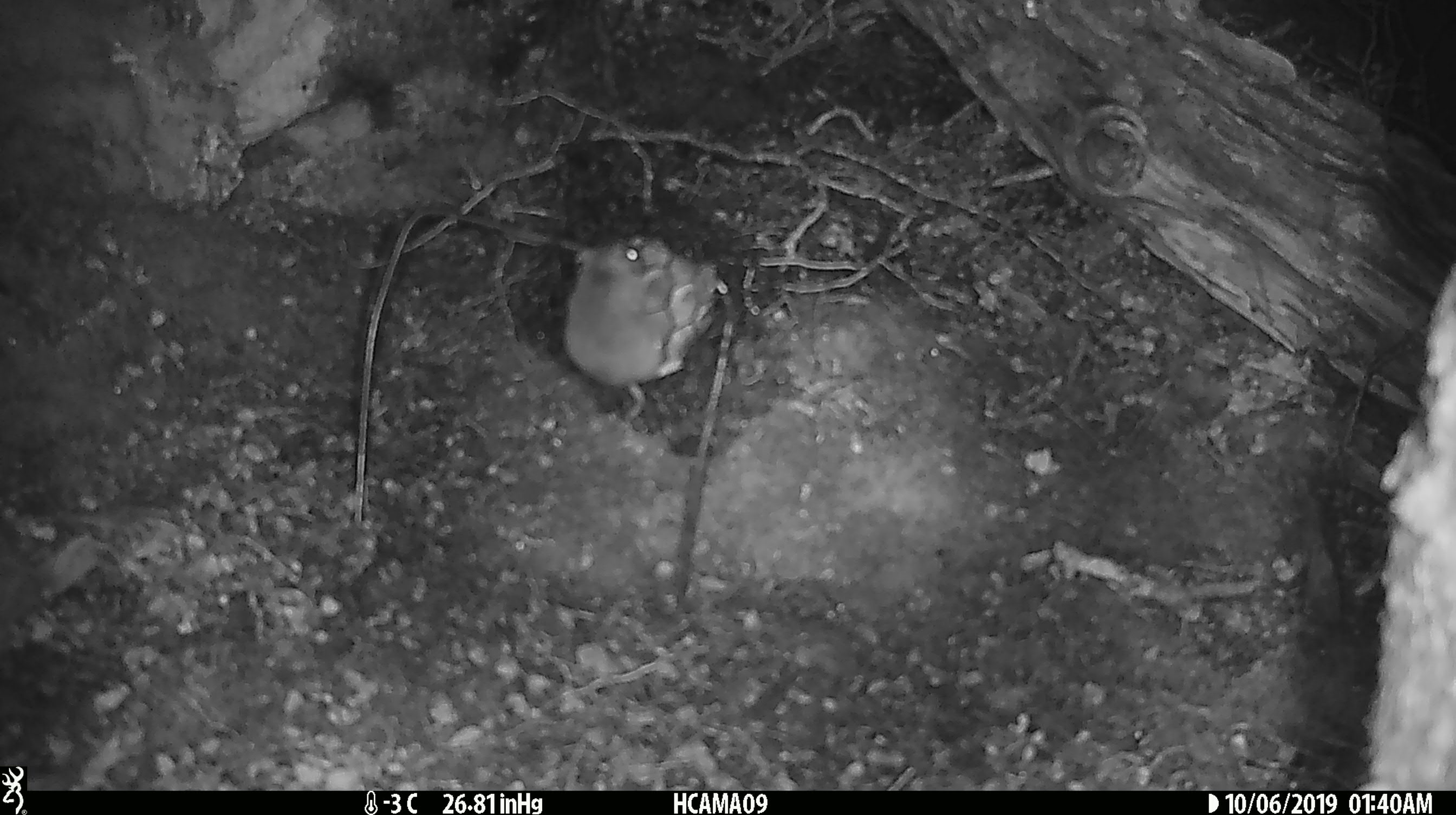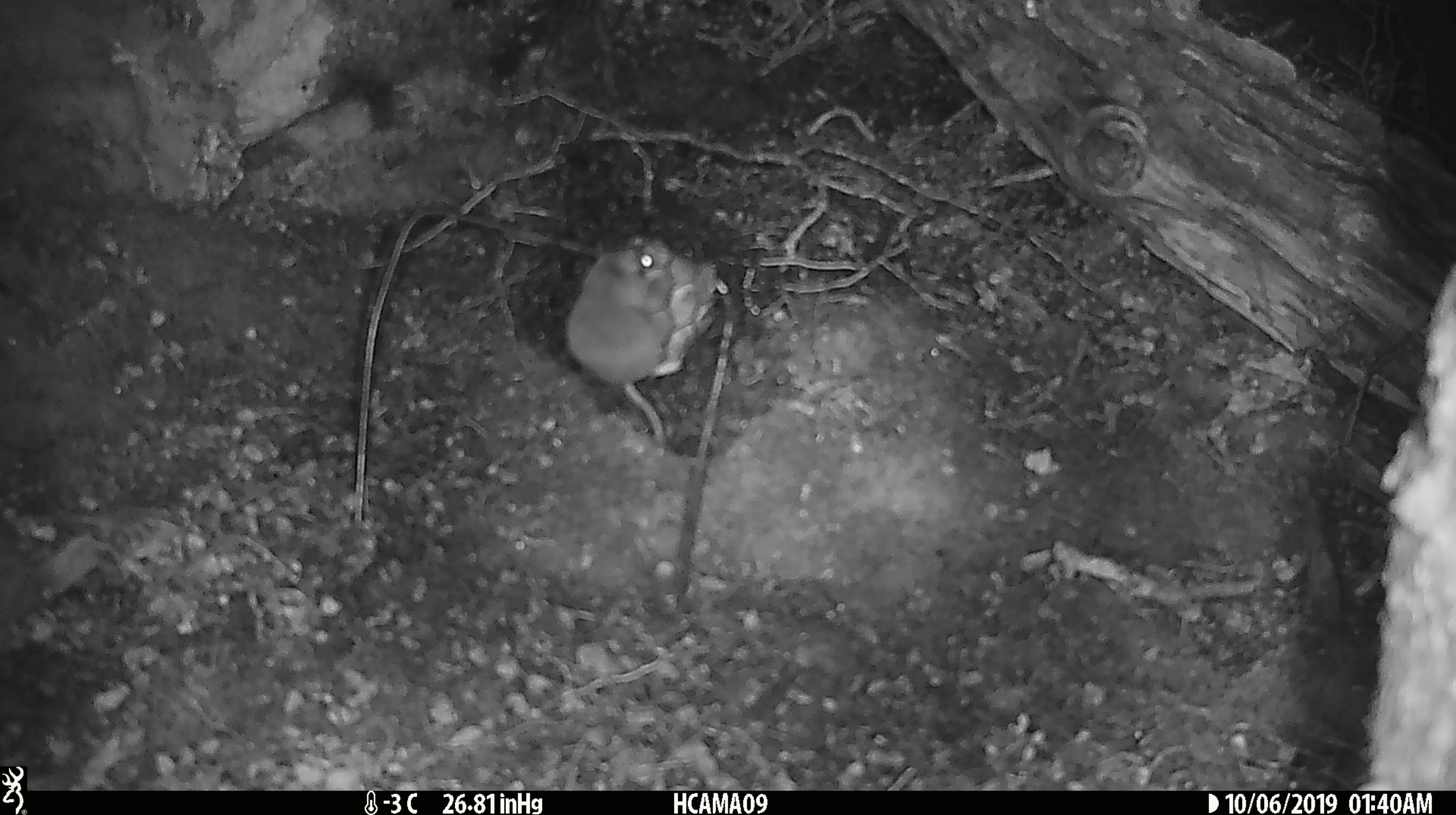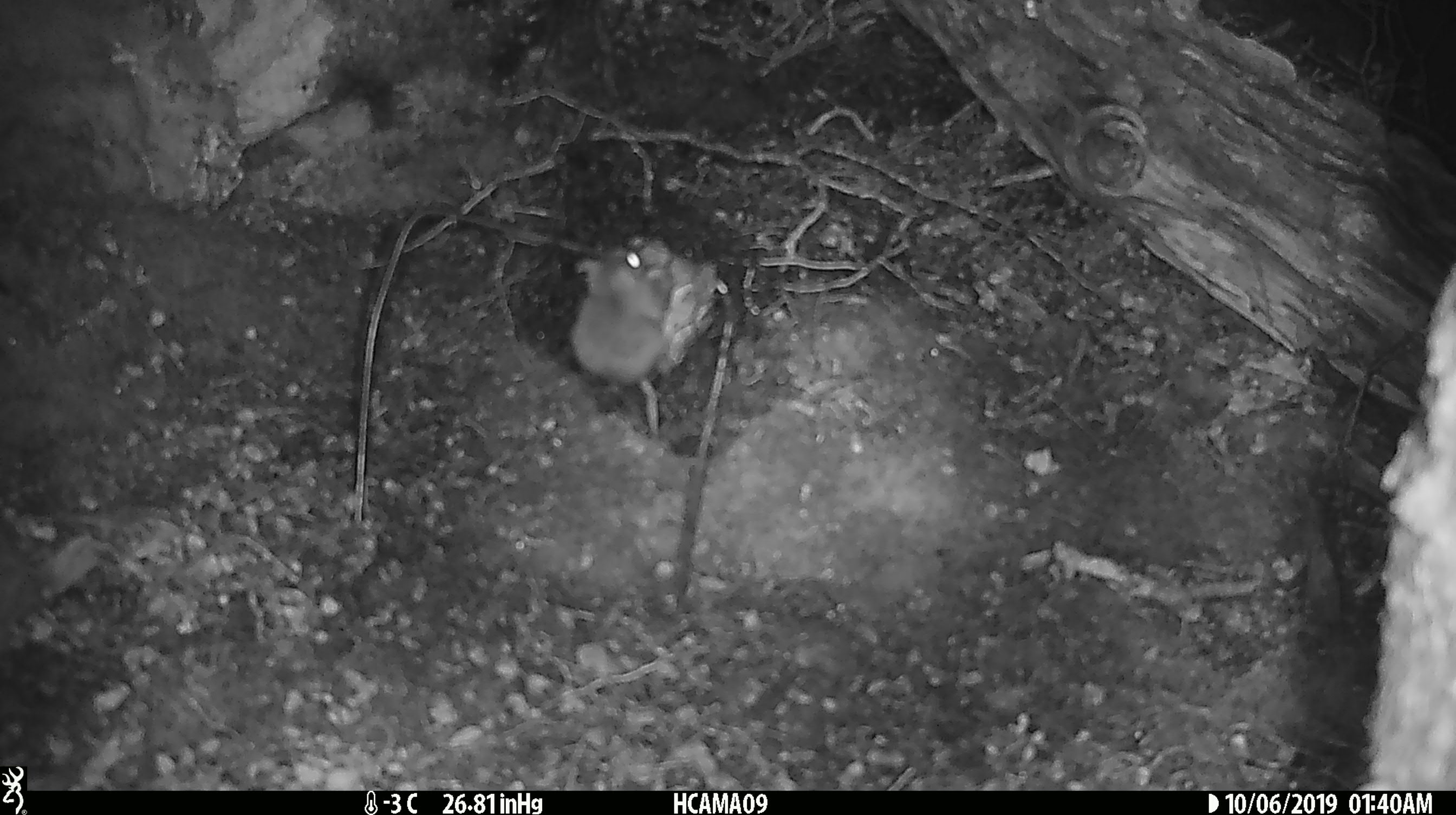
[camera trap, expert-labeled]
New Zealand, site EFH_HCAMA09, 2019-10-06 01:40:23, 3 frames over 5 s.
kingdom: Animalia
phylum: Chordata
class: Mammalia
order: Rodentia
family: Muridae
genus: Mus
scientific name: Mus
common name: mouse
Mouse (Mus).